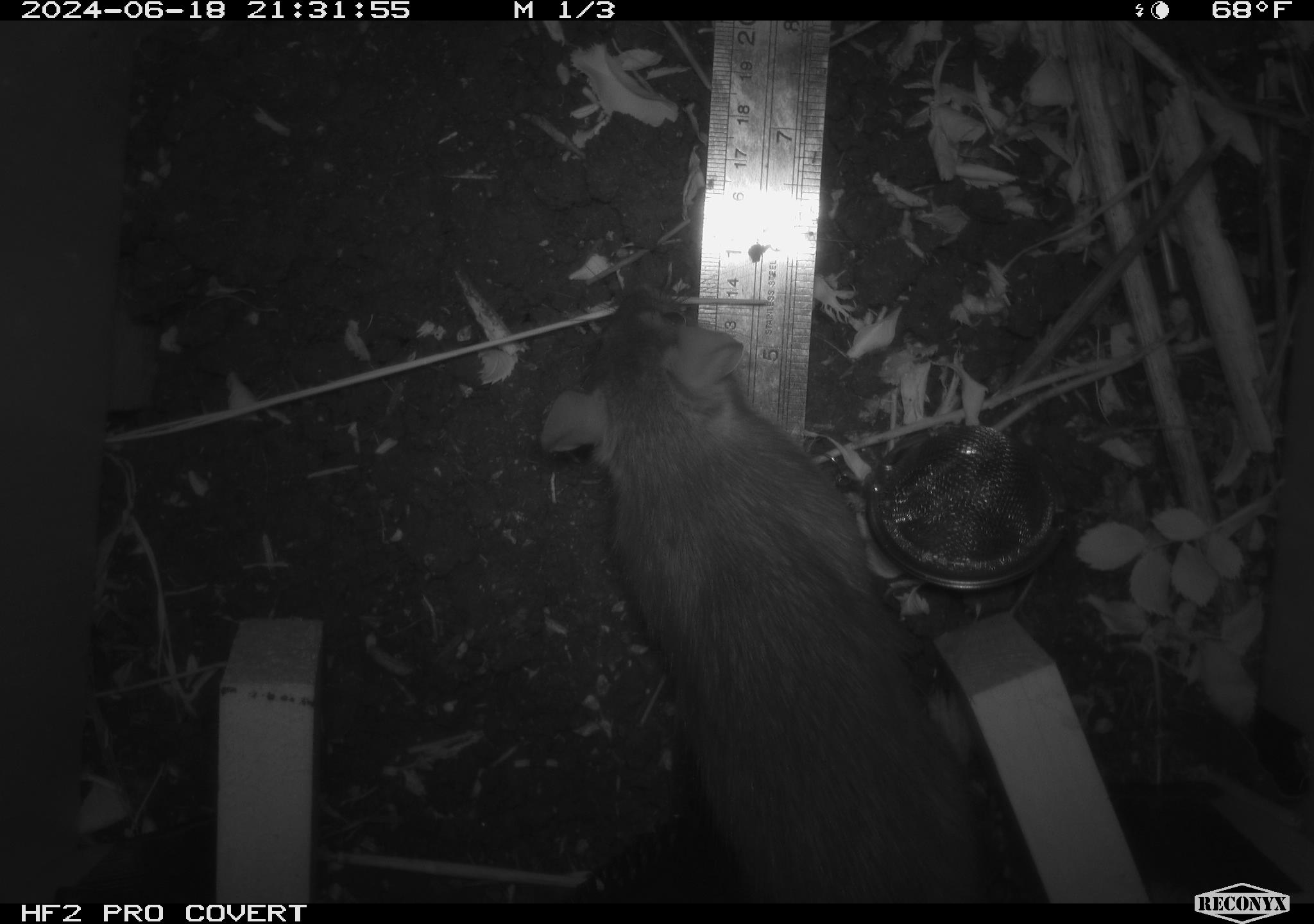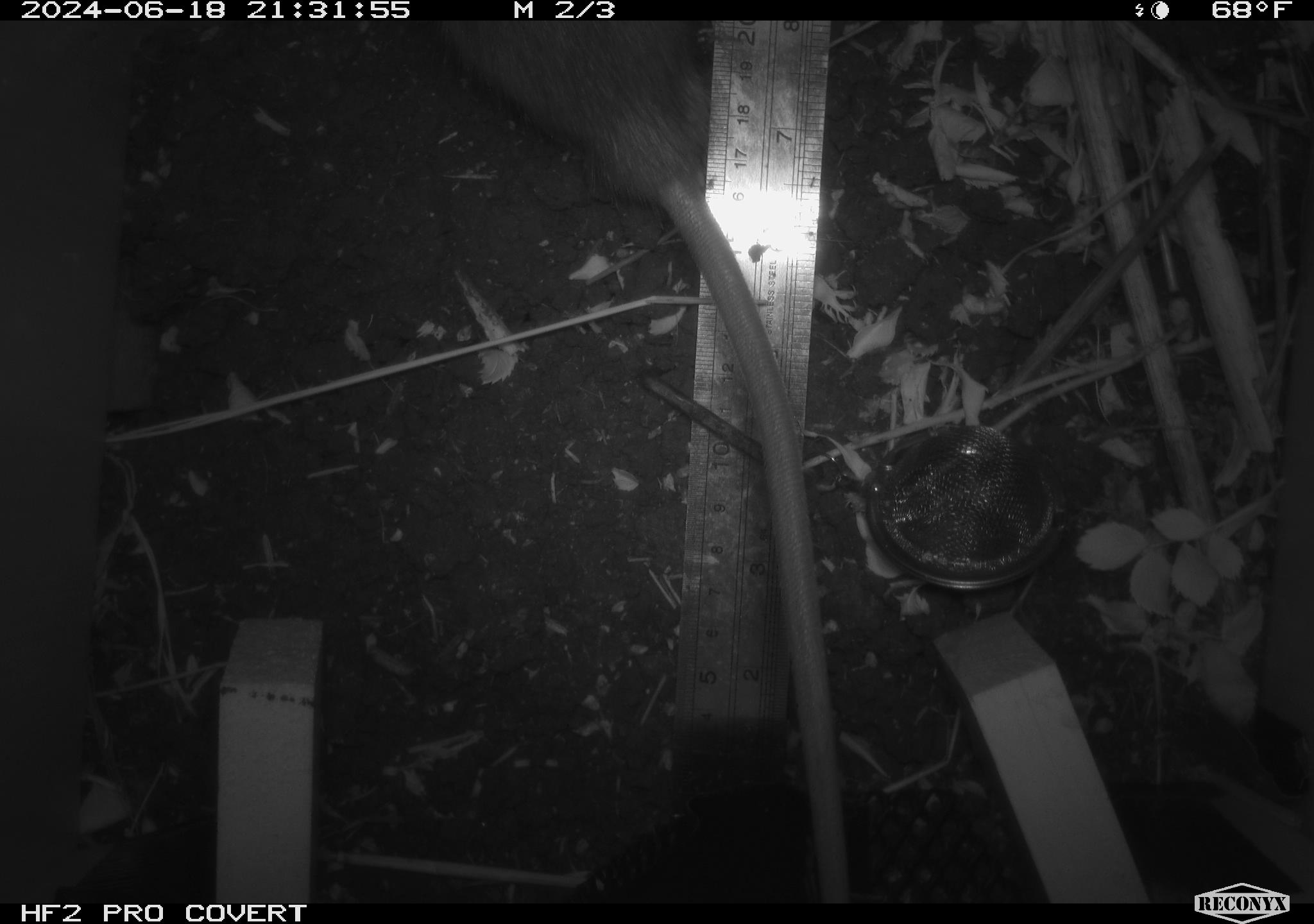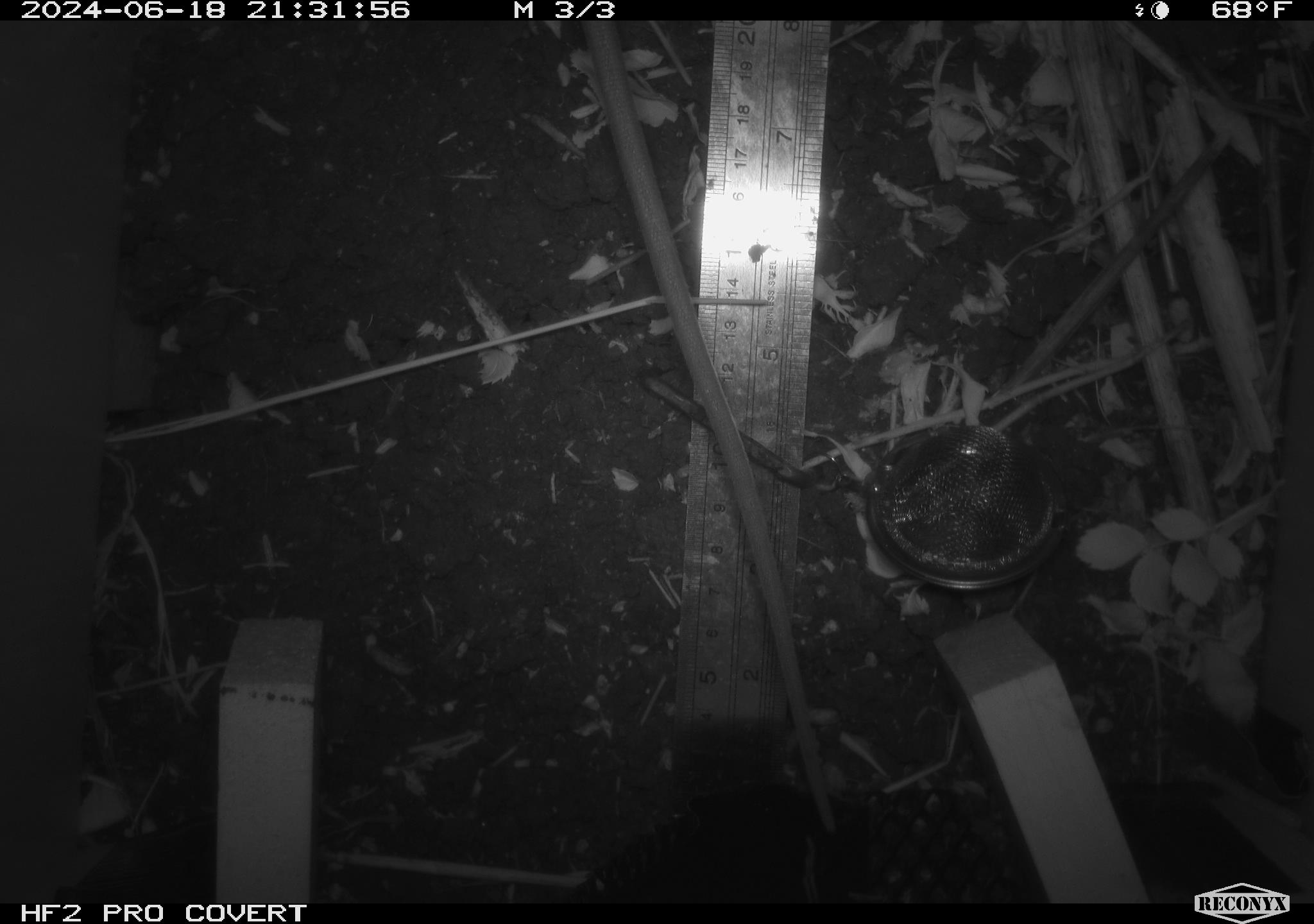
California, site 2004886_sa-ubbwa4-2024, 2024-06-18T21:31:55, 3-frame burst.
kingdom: Animalia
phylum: Chordata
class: Mammalia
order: Rodentia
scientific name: Rodentia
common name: woodrat or rat or mouse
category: woodrat or rat or mouse species